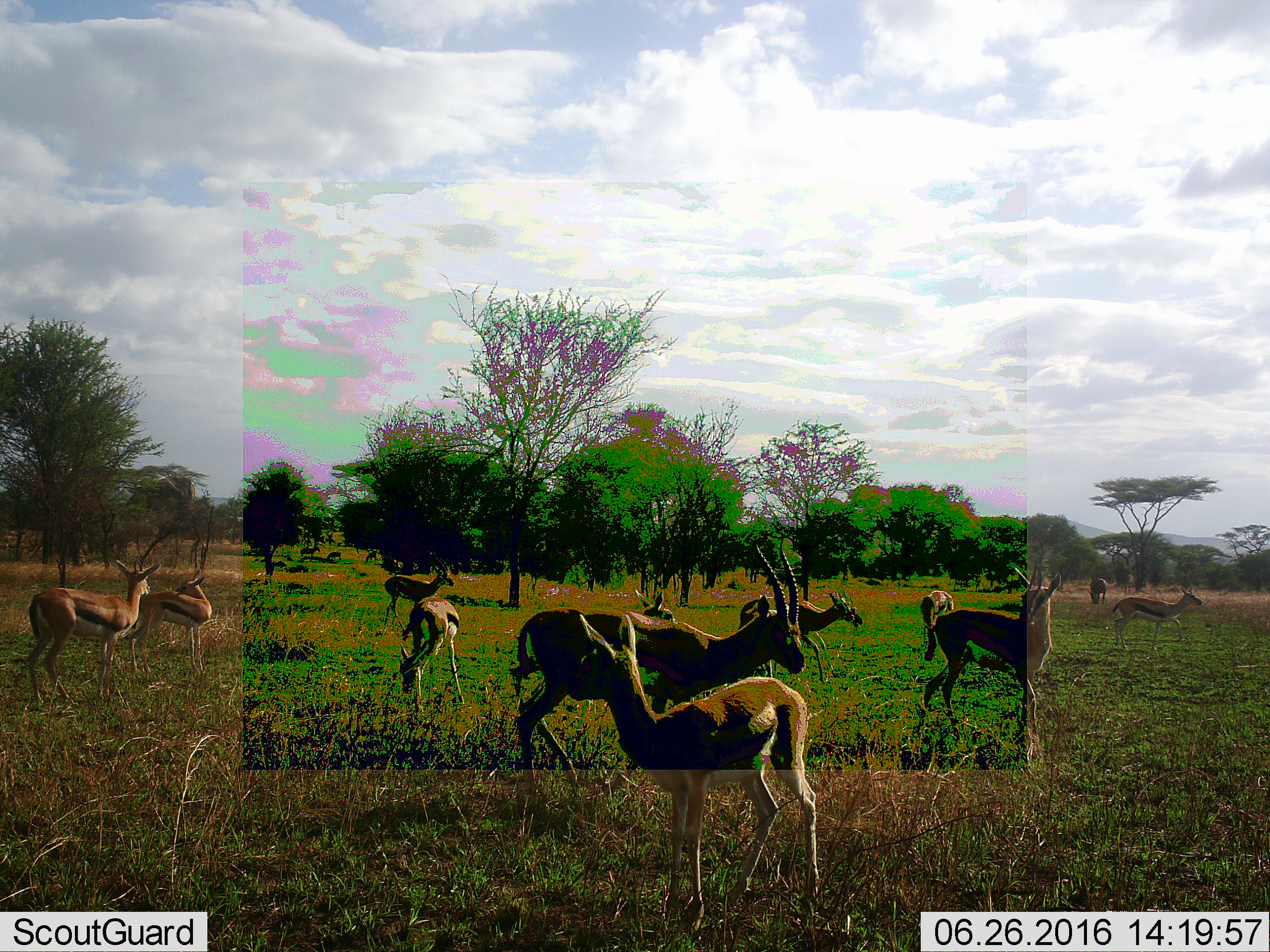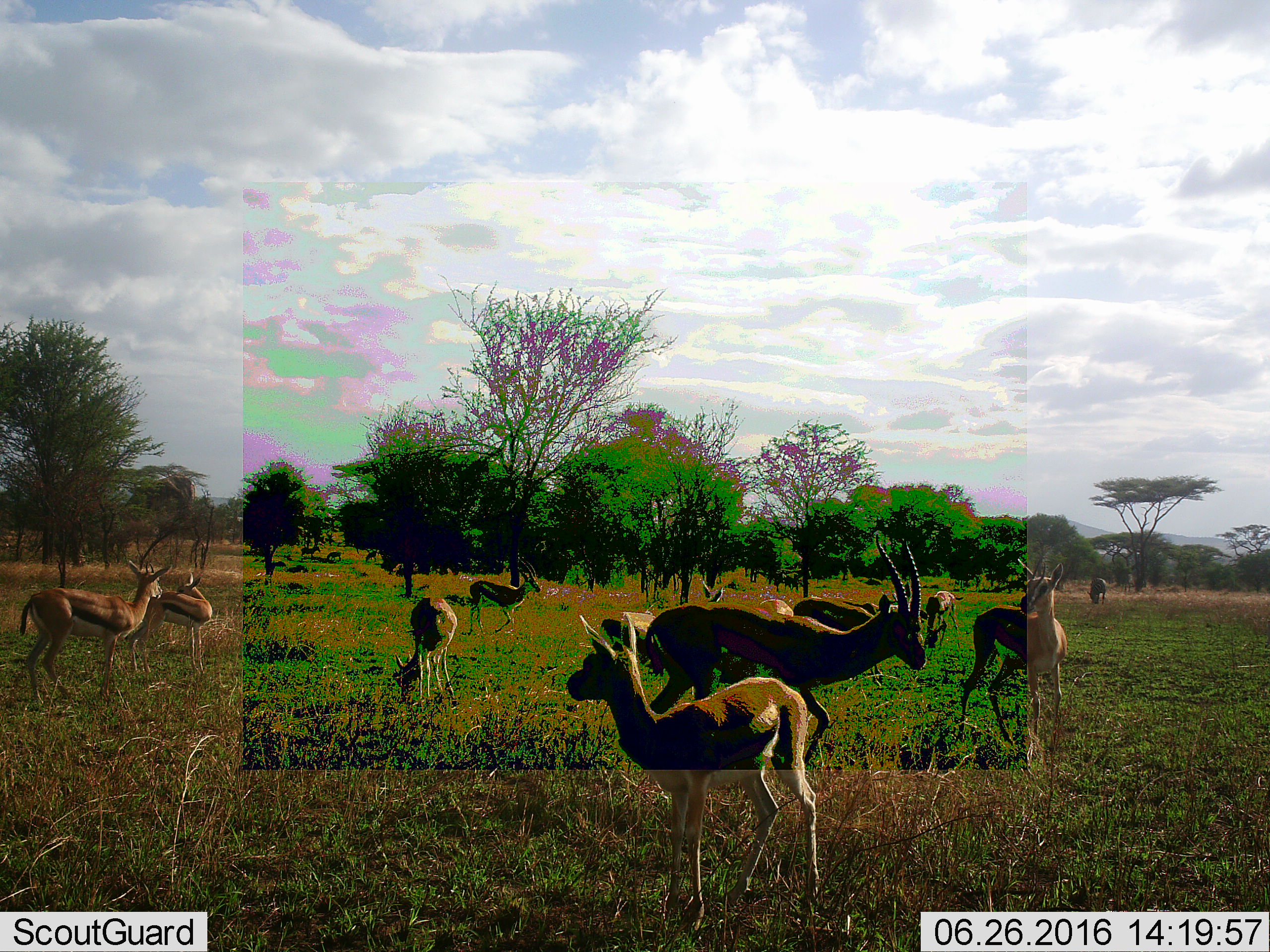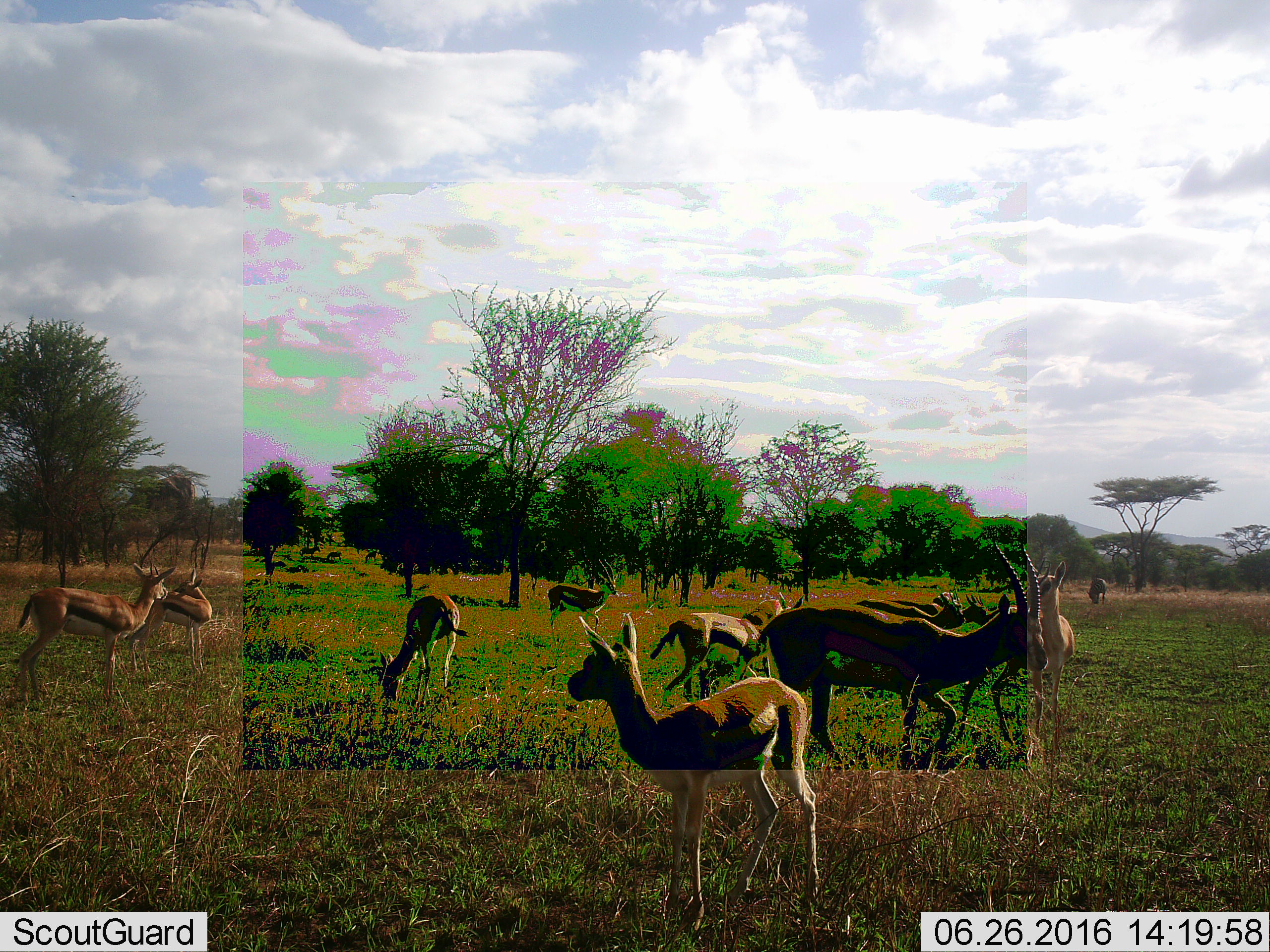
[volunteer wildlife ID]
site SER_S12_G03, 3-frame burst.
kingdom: Animalia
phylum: Chordata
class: Mammalia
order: Artiodactyla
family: Bovidae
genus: Eudorcas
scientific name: Eudorcas thomsonii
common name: thomson's gazelle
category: gazellethomsons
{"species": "gazellethomsons (thomson's gazelle) (Eudorcas thomsonii)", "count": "11-50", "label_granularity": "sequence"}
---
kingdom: Animalia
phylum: Chordata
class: Mammalia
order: Perissodactyla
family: Equidae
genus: Equus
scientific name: Equus quagga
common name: plains zebra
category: zebraplains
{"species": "zebraplains (plains zebra) (Equus quagga)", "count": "2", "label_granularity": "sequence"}